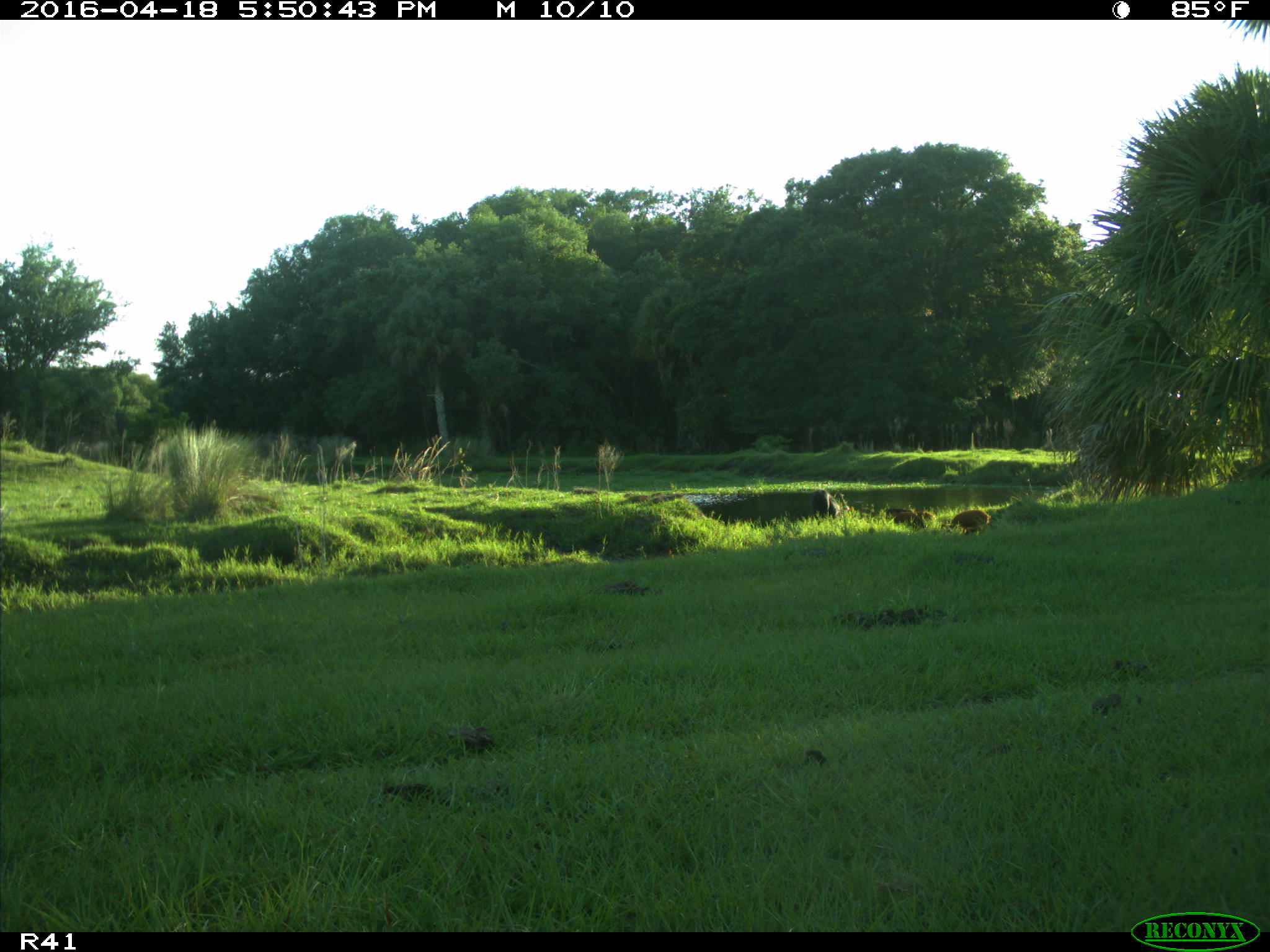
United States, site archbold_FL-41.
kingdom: Animalia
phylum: Chordata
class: Mammalia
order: Artiodactyla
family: Suidae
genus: Sus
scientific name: Sus scrofa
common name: wild boar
Sus scrofa (wild boar).